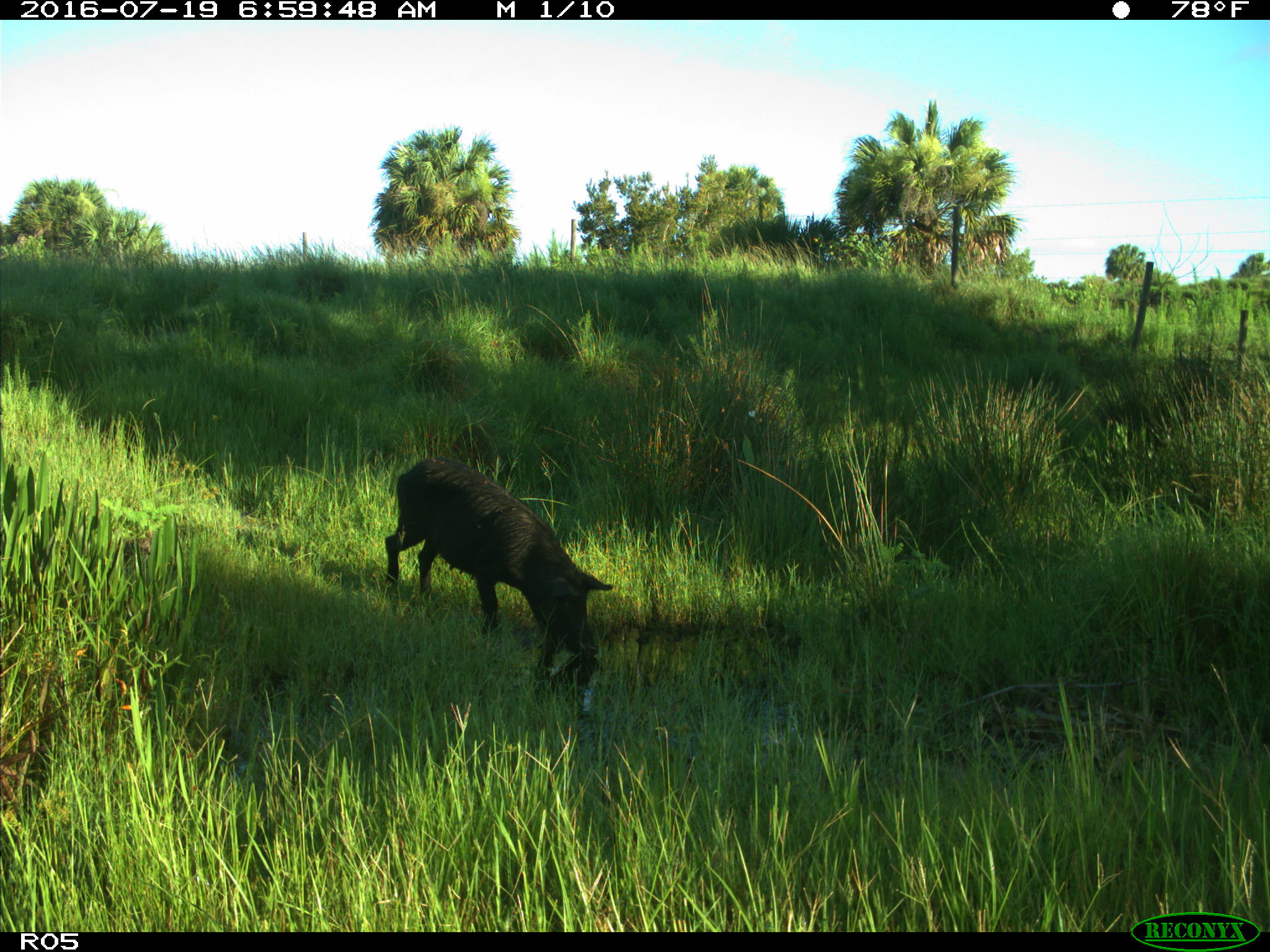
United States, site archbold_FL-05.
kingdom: Animalia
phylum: Chordata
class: Mammalia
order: Artiodactyla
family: Suidae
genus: Sus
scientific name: Sus scrofa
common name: wild boar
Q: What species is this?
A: Sus scrofa (wild boar).